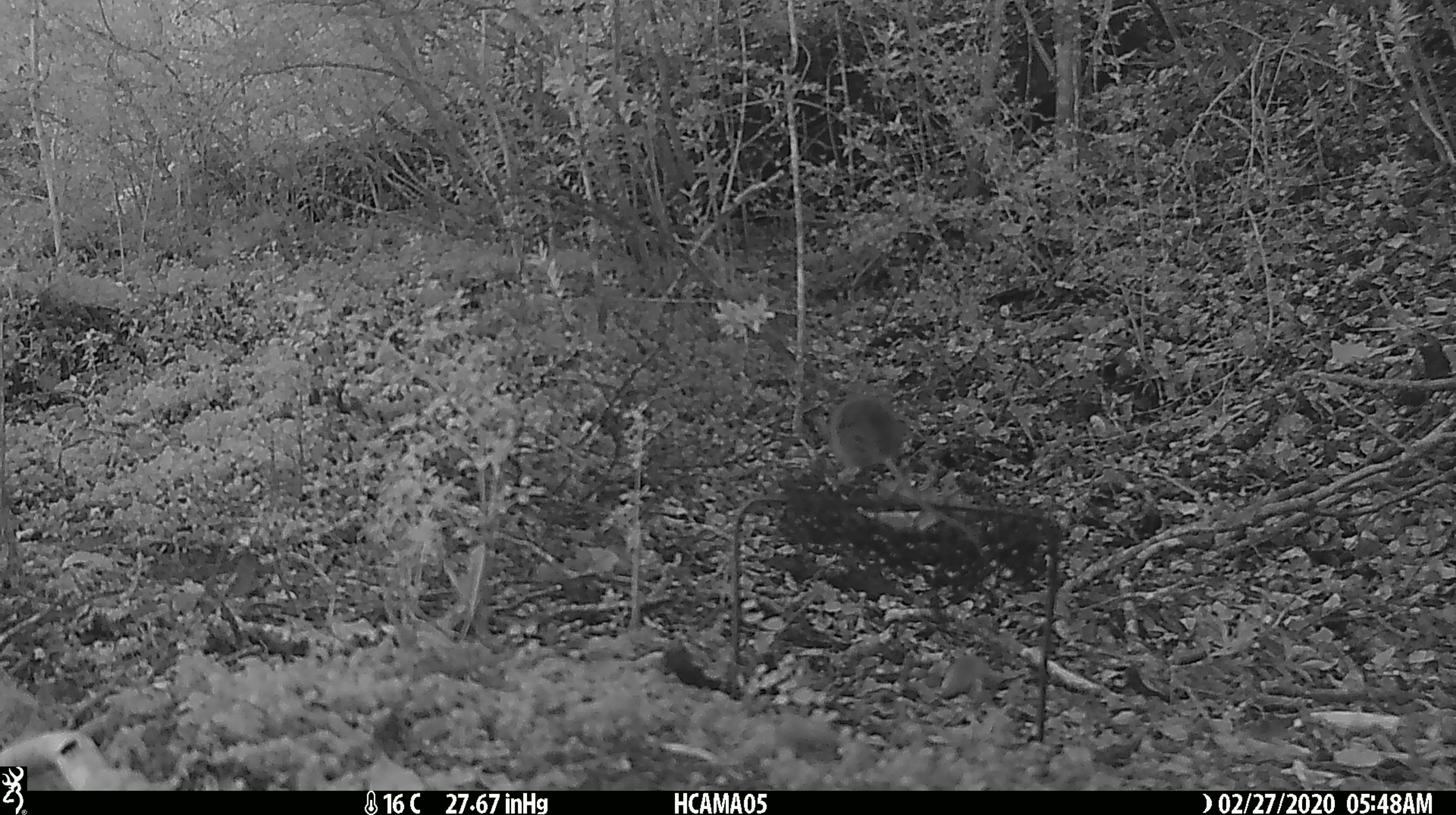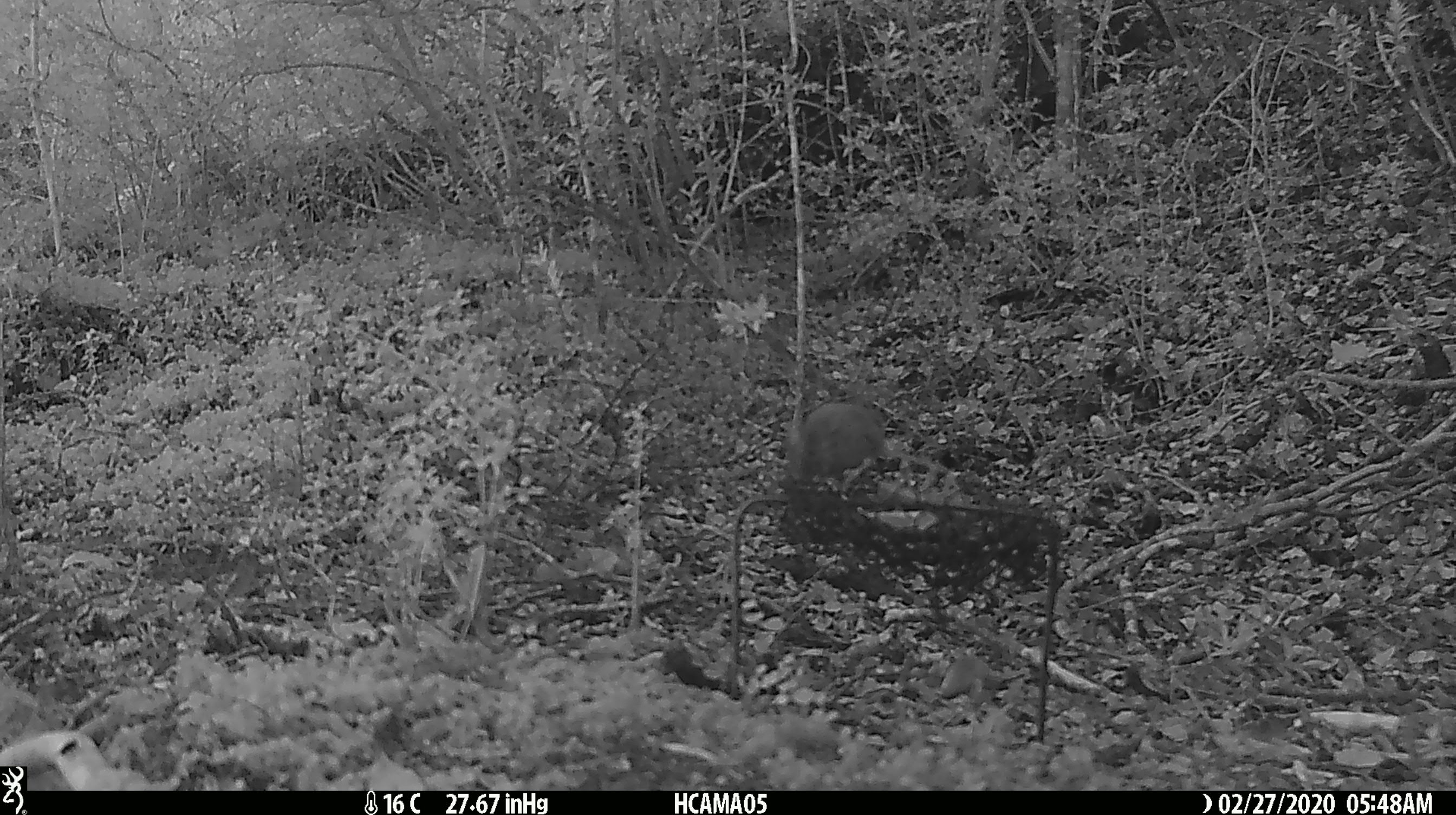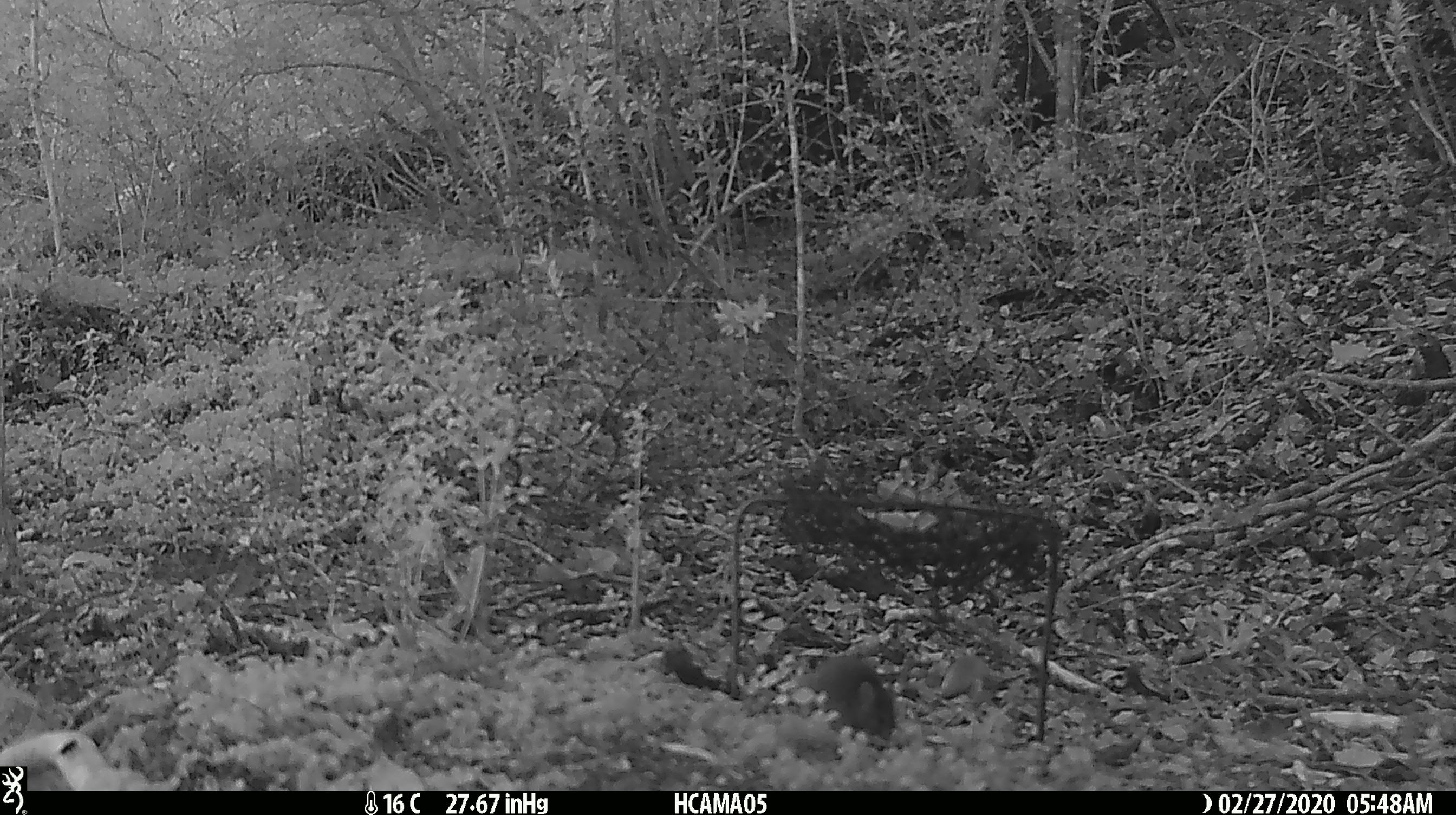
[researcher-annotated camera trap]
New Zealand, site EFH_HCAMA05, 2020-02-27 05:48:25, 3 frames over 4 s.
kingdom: Animalia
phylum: Chordata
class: Mammalia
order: Rodentia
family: Muridae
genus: Mus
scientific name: Mus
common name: mouse